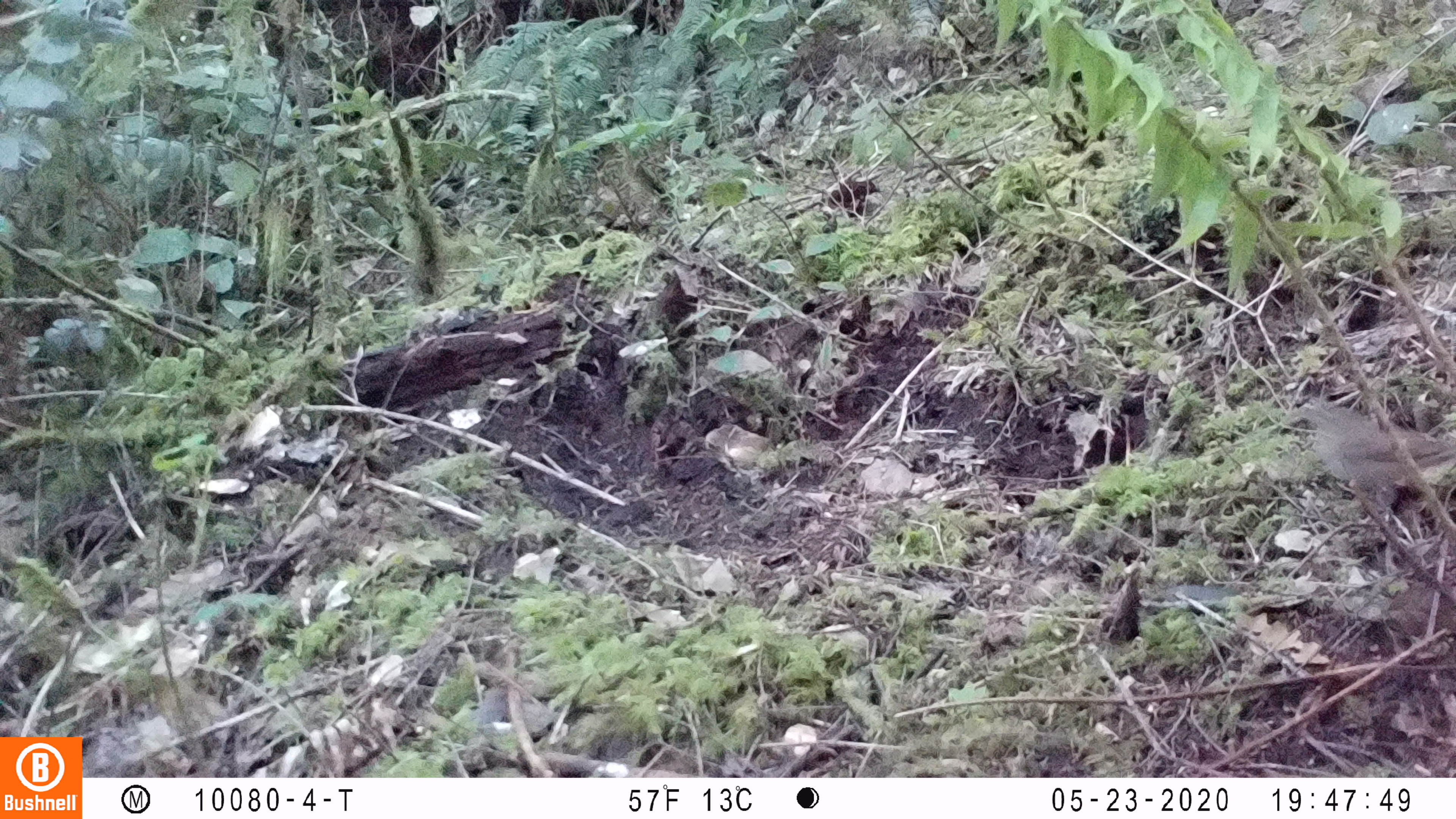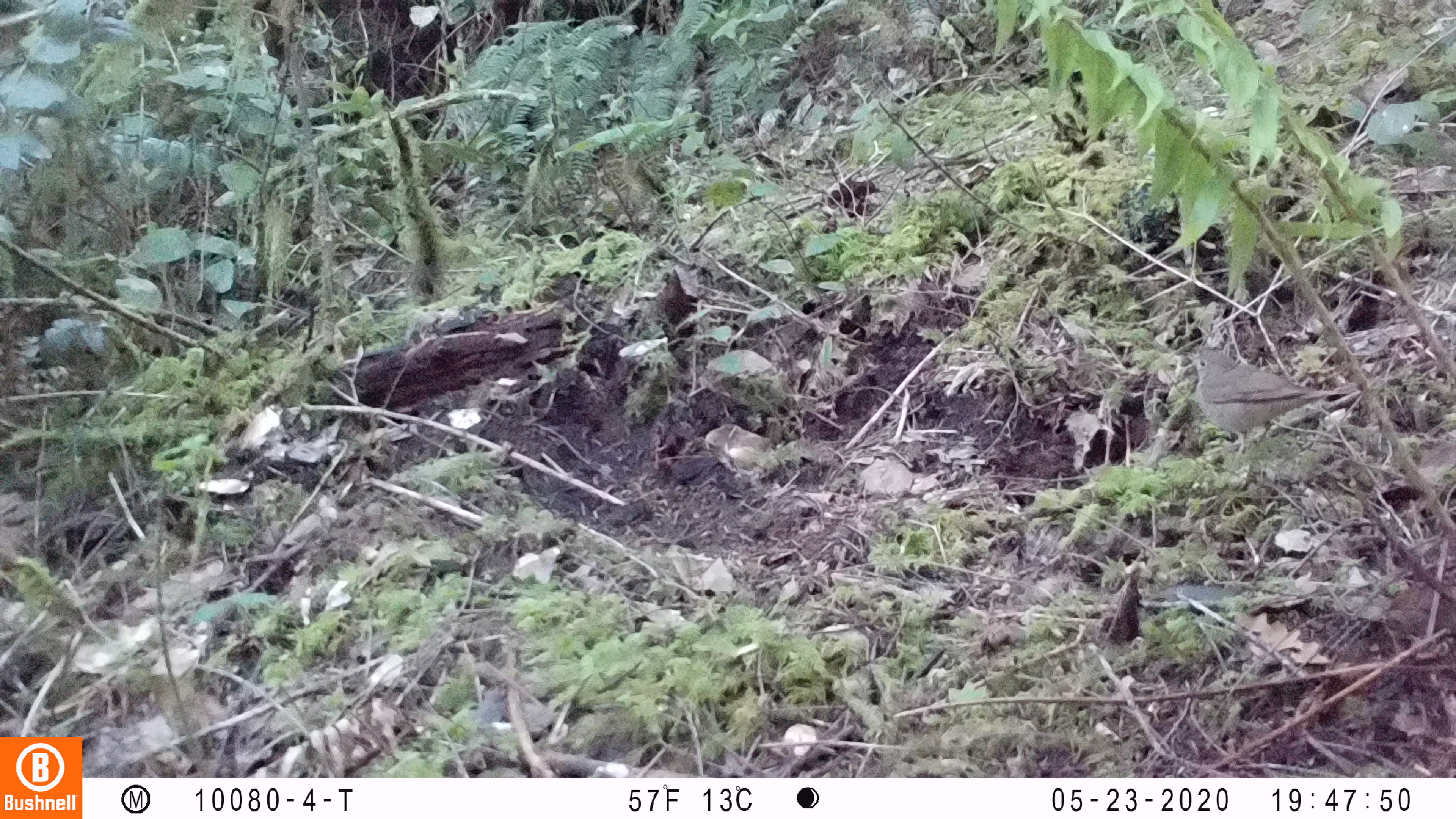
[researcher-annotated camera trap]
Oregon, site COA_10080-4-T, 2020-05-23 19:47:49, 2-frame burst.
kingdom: Animalia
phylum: Chordata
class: Aves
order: Passeriformes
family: Turdidae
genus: Catharus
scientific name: Catharus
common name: brown thrushes and nightingale-thrushes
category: catharus species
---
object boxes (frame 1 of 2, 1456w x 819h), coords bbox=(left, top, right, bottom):
catharus species: bbox=(1292, 388, 1447, 503)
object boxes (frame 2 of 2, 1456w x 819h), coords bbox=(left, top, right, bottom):
catharus species: bbox=(1172, 342, 1351, 437)